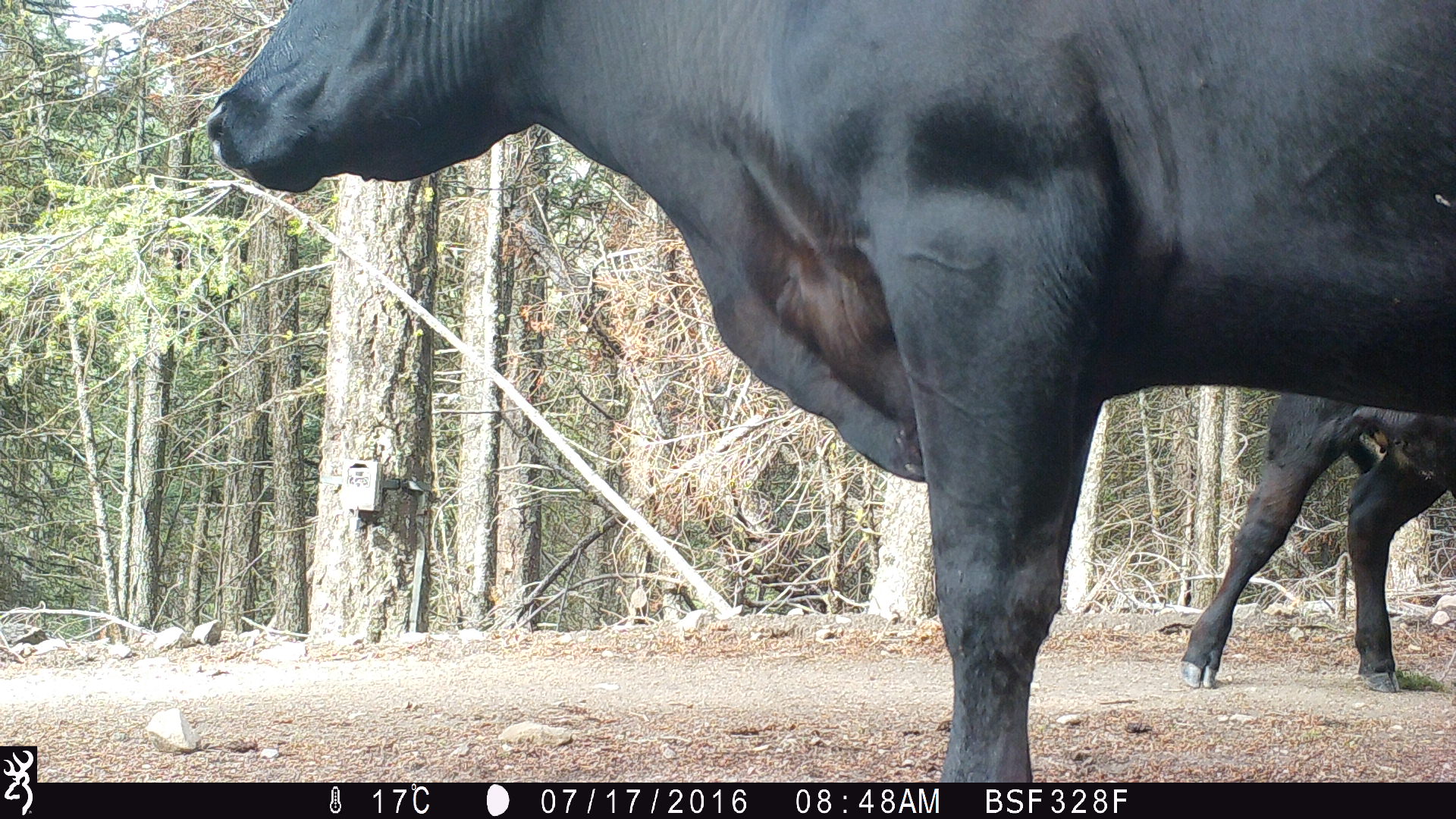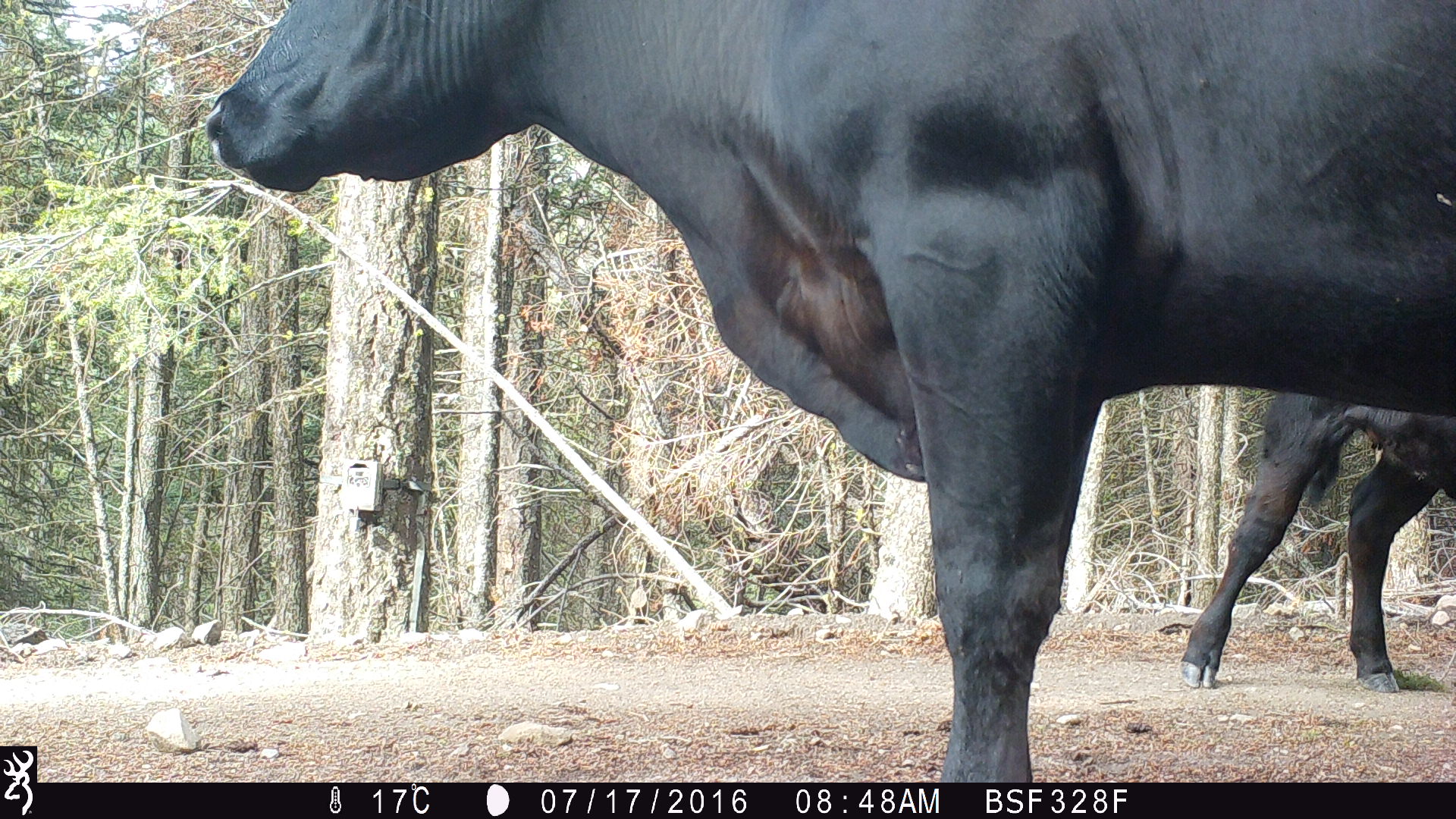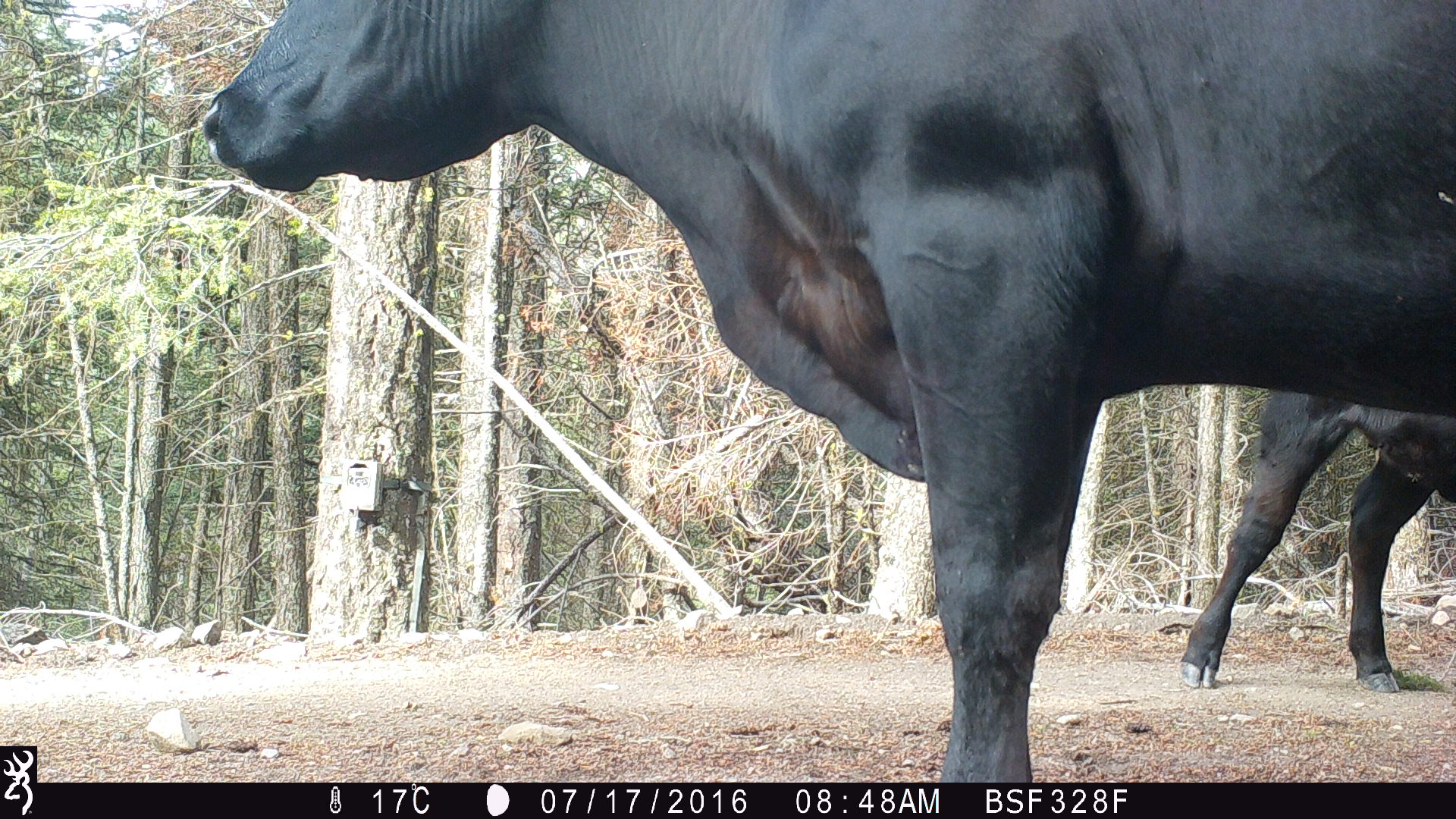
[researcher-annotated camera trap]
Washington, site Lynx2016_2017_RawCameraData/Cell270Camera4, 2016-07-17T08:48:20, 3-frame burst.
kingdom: Animalia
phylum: Chordata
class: Mammalia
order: Artiodactyla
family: Bovidae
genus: Bos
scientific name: Bos taurus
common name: domestic cattle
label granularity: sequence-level